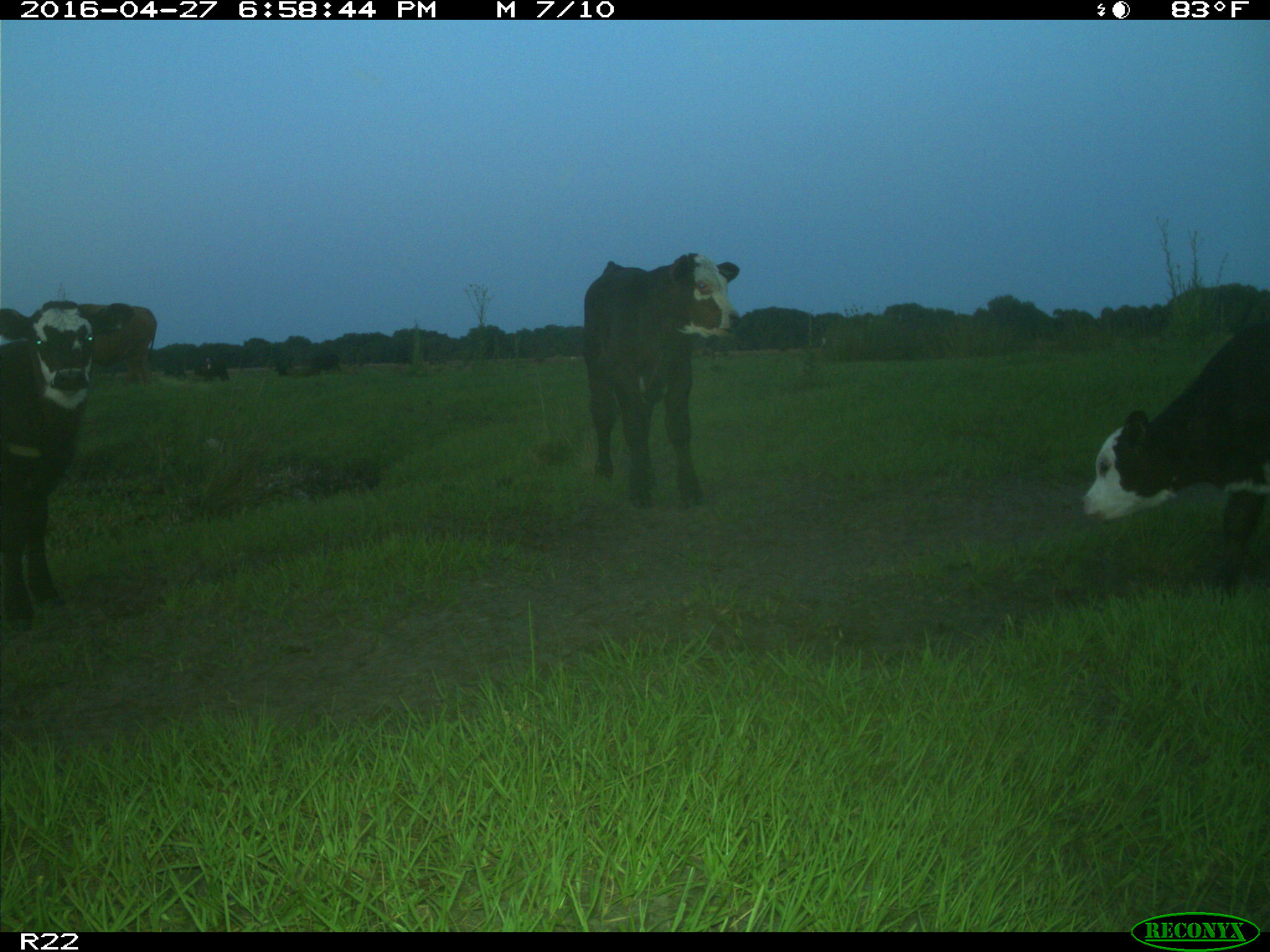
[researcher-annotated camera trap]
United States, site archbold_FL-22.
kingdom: Animalia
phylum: Chordata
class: Mammalia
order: Artiodactyla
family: Bovidae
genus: Bos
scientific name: Bos taurus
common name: domestic cow